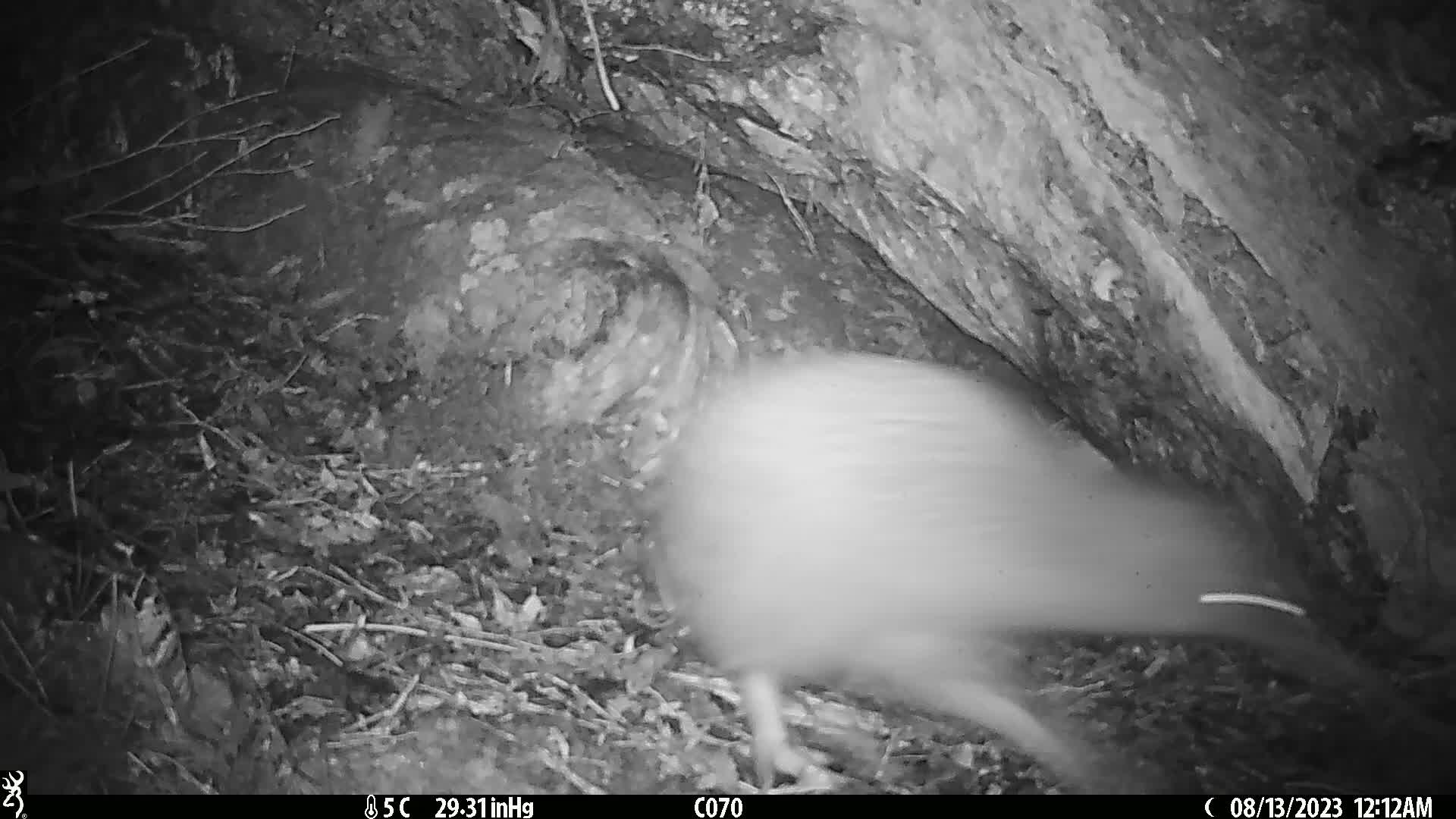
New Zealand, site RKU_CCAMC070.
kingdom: Animalia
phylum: Chordata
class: Aves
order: Apterygiformes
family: Apterygidae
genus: Apteryx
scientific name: Apteryx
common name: kiwi